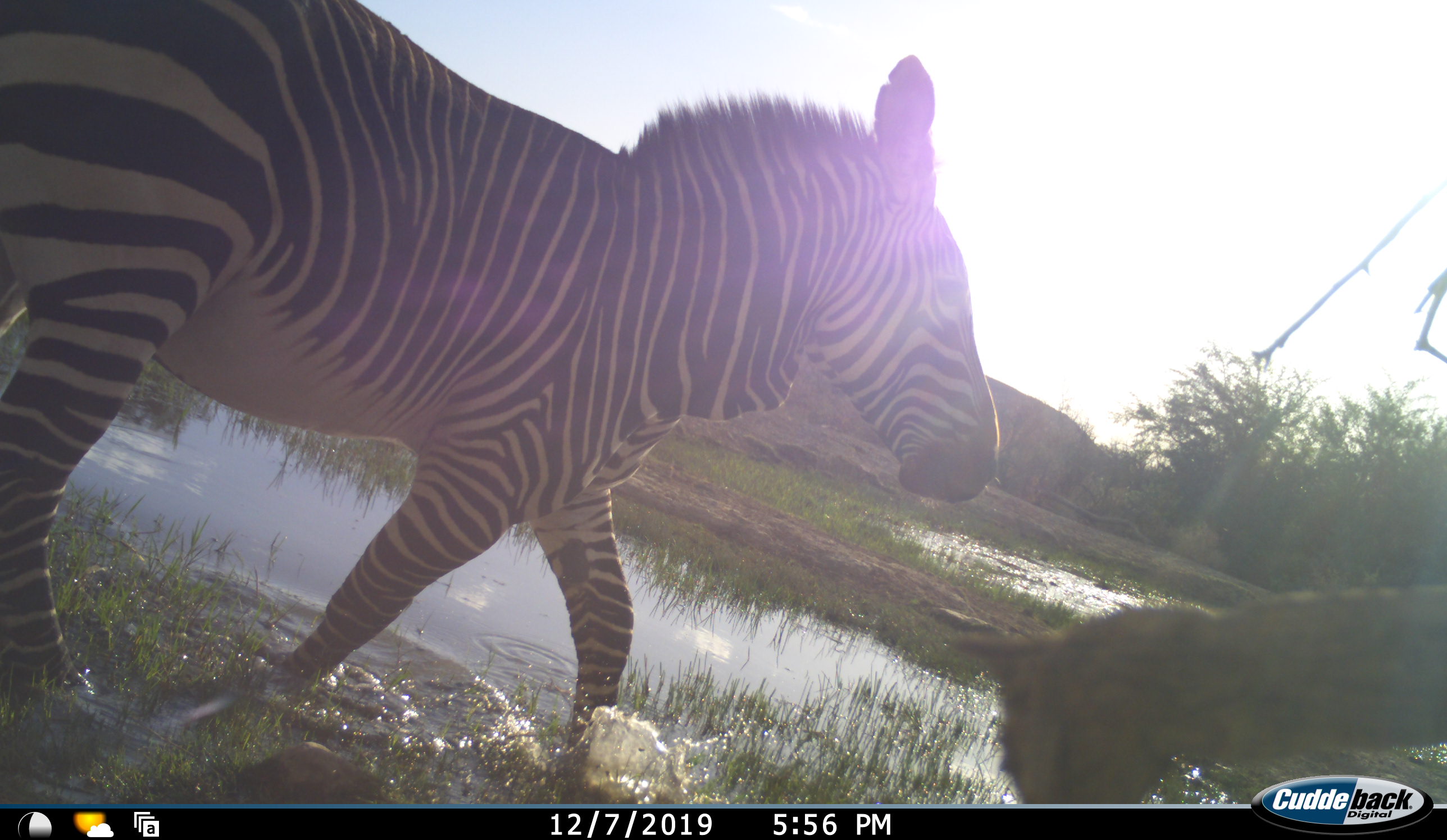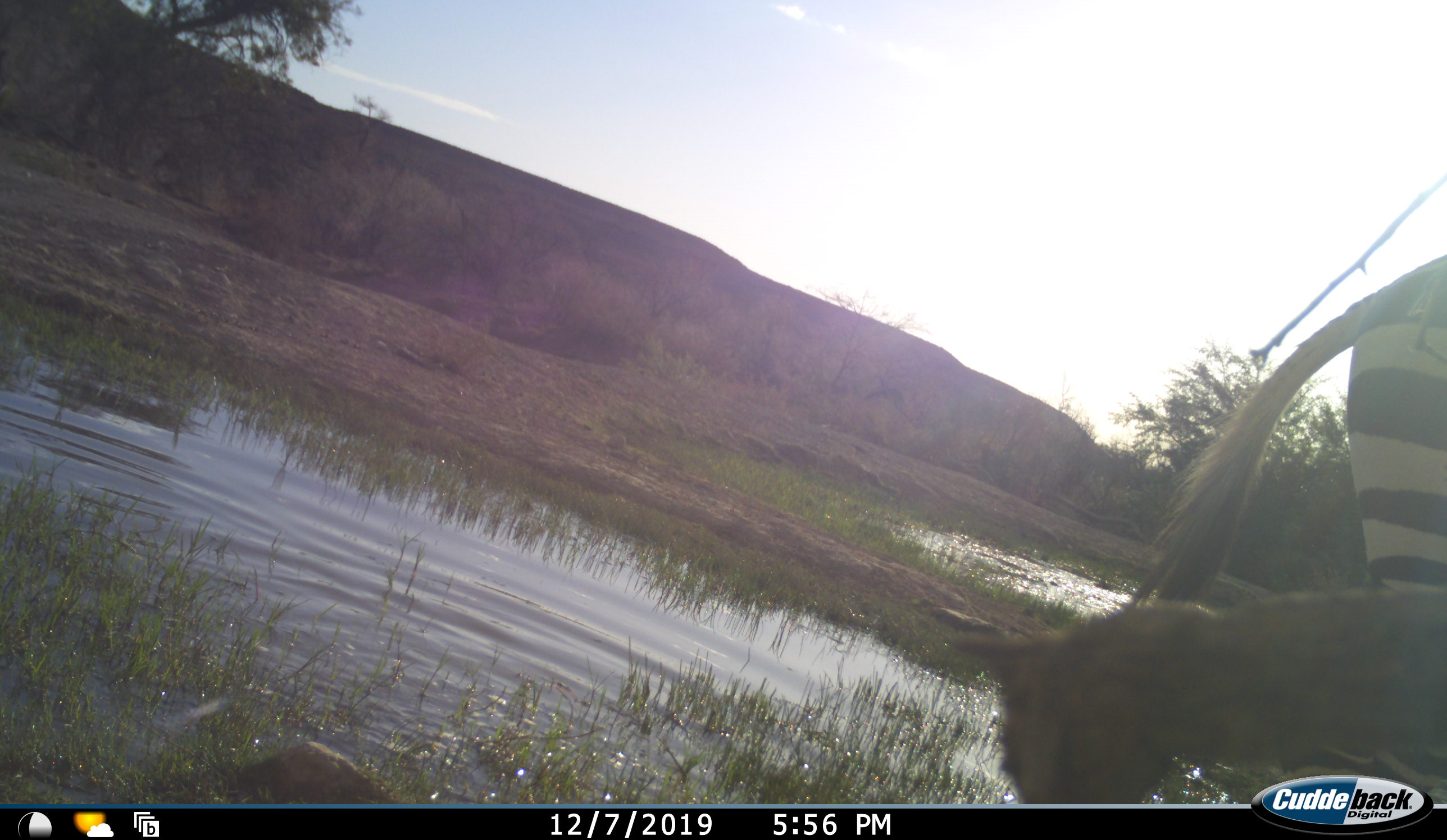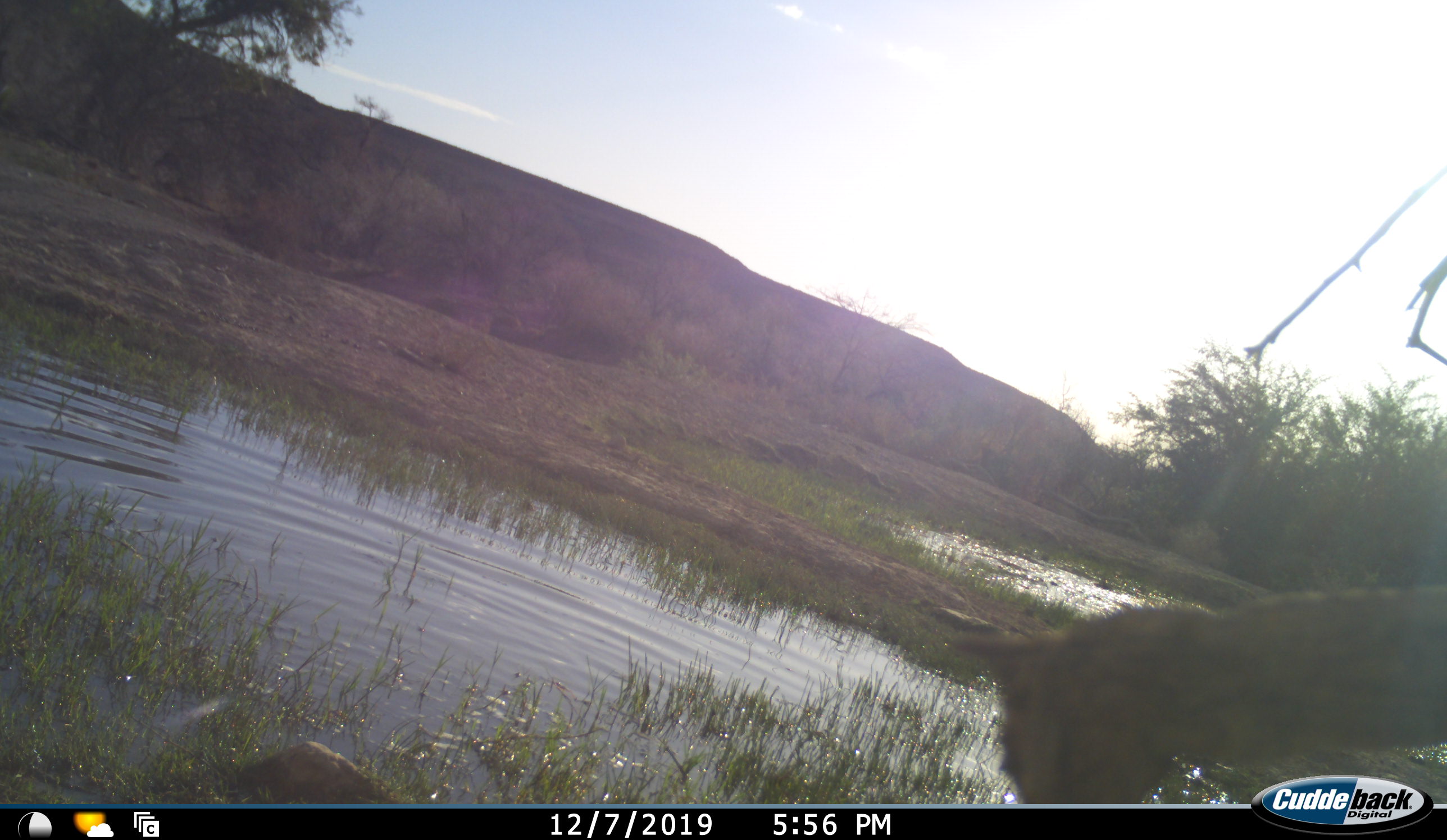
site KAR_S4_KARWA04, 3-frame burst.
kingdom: Animalia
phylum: Chordata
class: Mammalia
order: Perissodactyla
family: Equidae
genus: Equus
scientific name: Equus zebra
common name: mountain zebra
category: zebramountain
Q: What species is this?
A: Zebramountain (mountain zebra) (Equus zebra).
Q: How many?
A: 1.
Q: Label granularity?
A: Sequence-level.